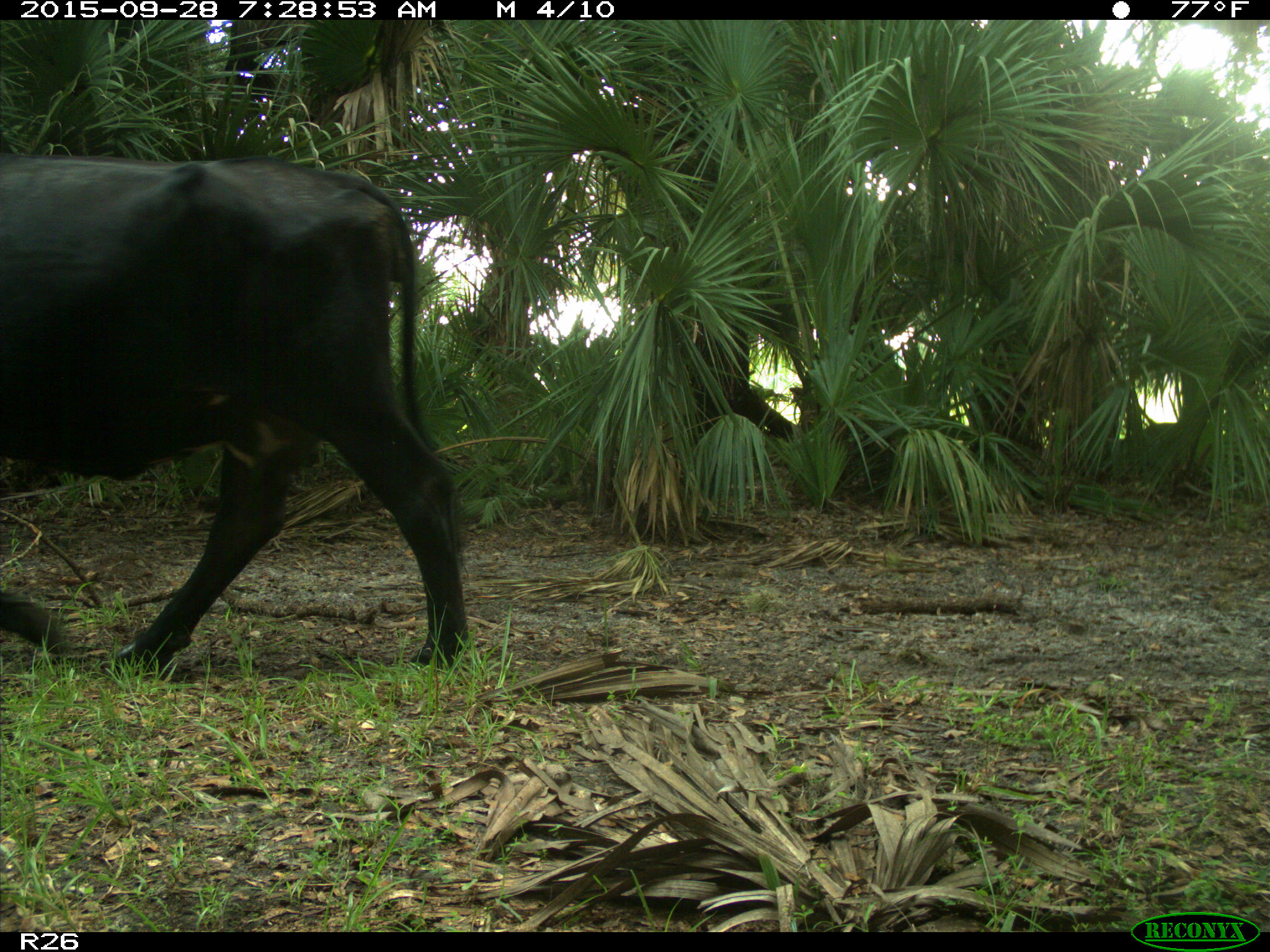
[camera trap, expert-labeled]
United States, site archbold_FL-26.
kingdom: Animalia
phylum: Chordata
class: Mammalia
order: Artiodactyla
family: Bovidae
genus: Bos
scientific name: Bos taurus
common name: domestic cow